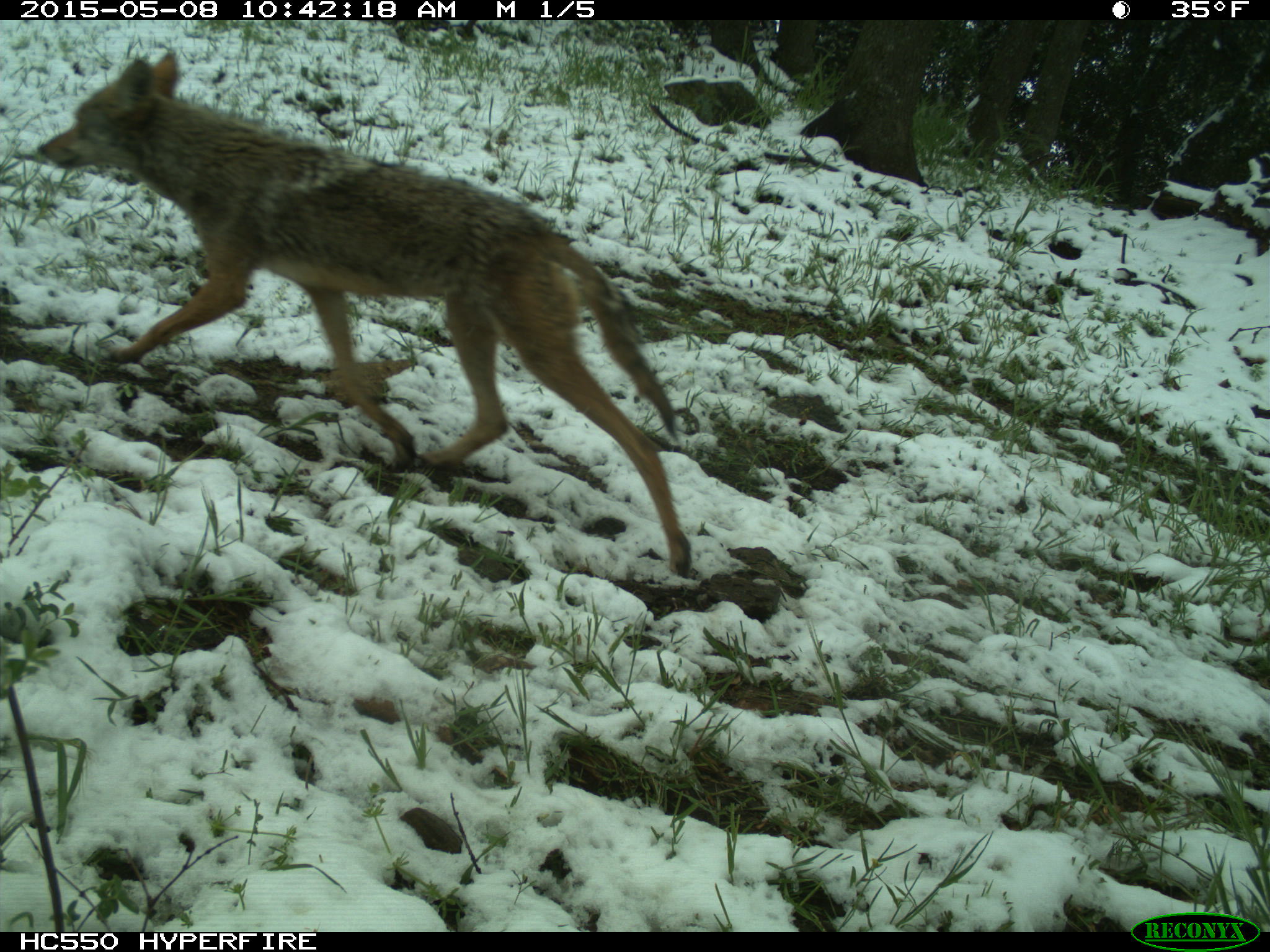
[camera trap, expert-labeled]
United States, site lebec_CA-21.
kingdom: Animalia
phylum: Chordata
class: Mammalia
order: Carnivora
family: Canidae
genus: Canis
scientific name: Canis latrans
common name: coyote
Canis latrans (coyote).